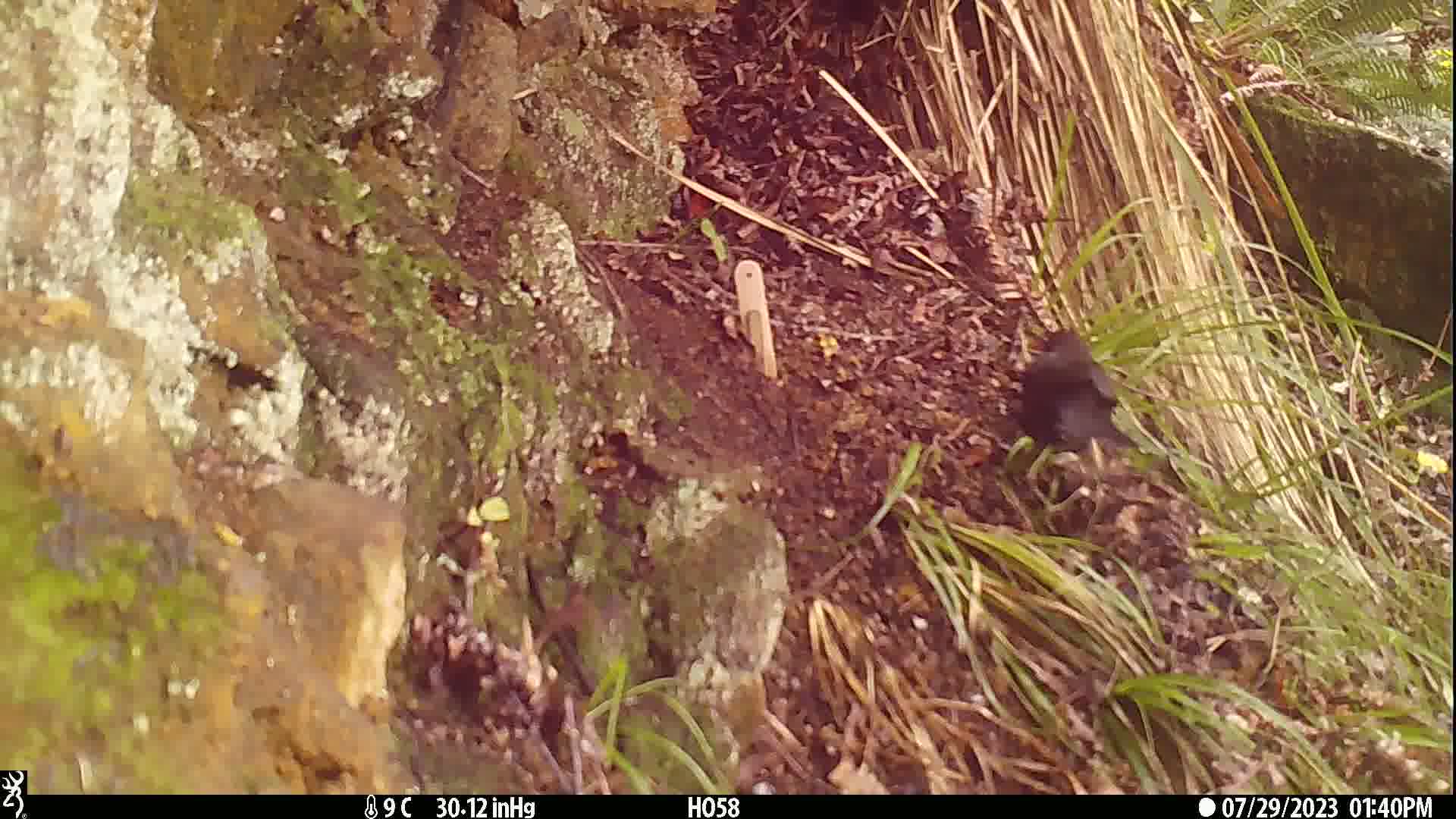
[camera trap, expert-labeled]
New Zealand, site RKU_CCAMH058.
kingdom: Animalia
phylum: Chordata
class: Aves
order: Passeriformes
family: Turdidae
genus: Turdus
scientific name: Turdus merula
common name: eurasian blackbird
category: blackbird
Blackbird (eurasian blackbird) (Turdus merula).